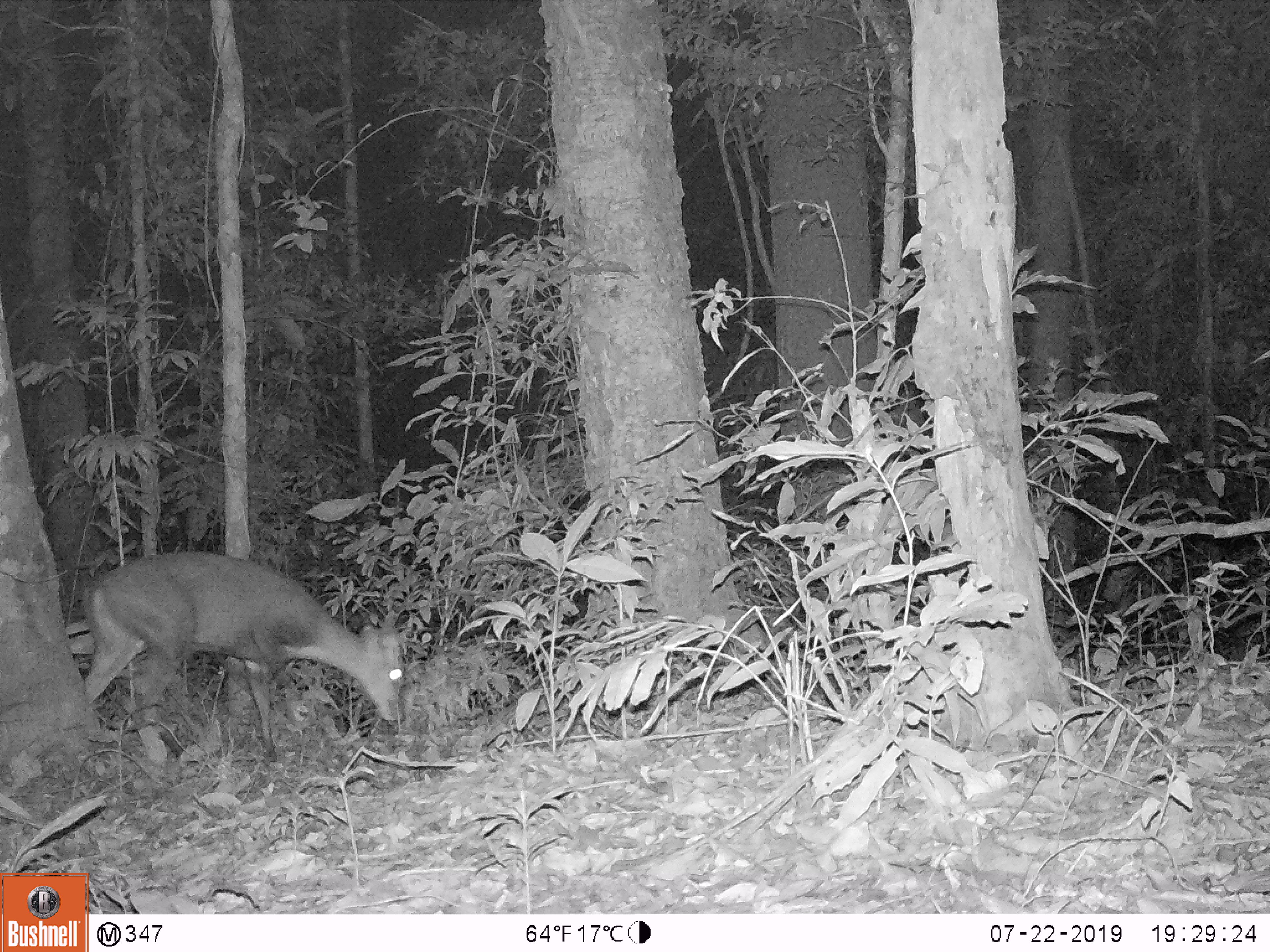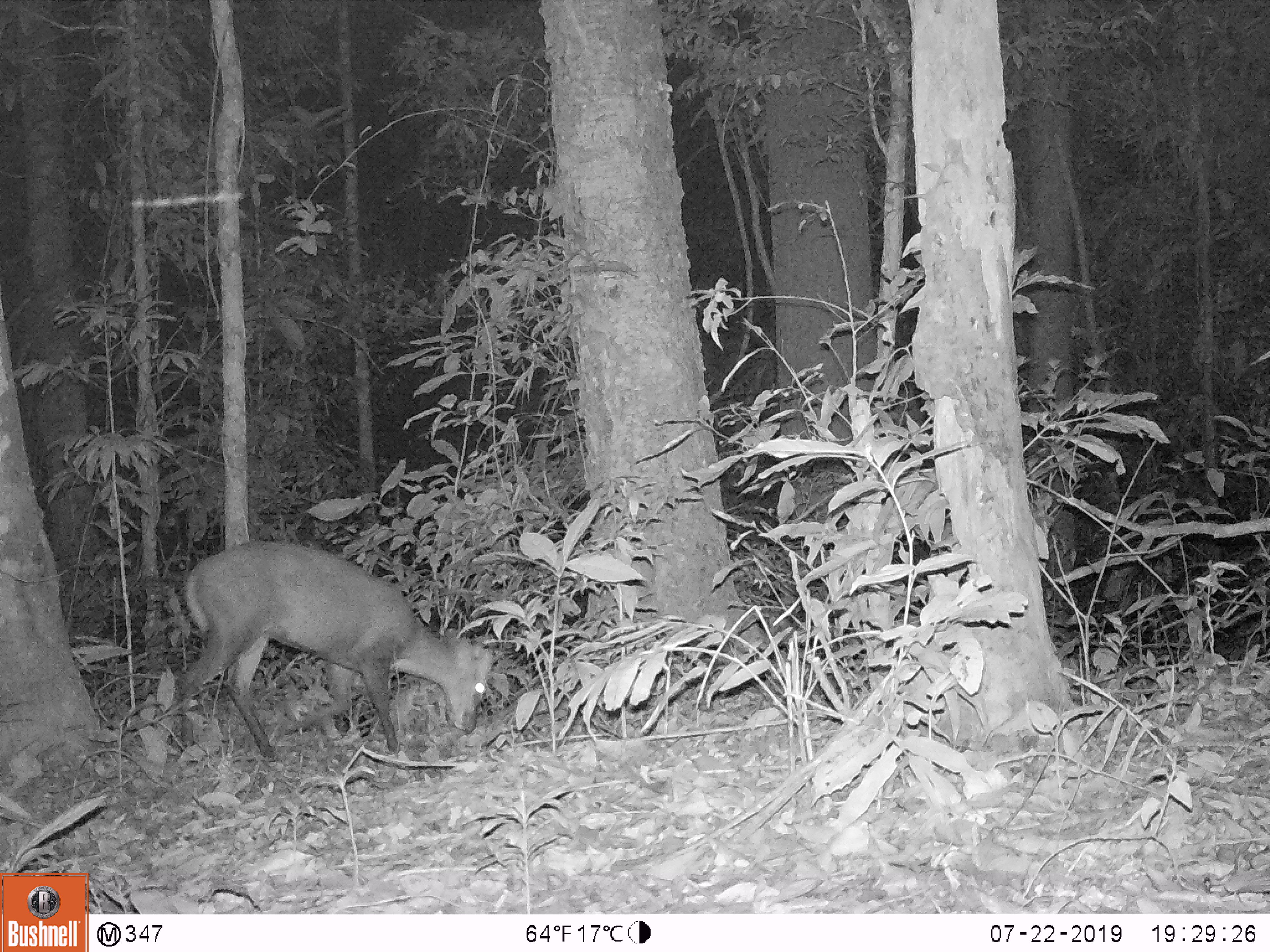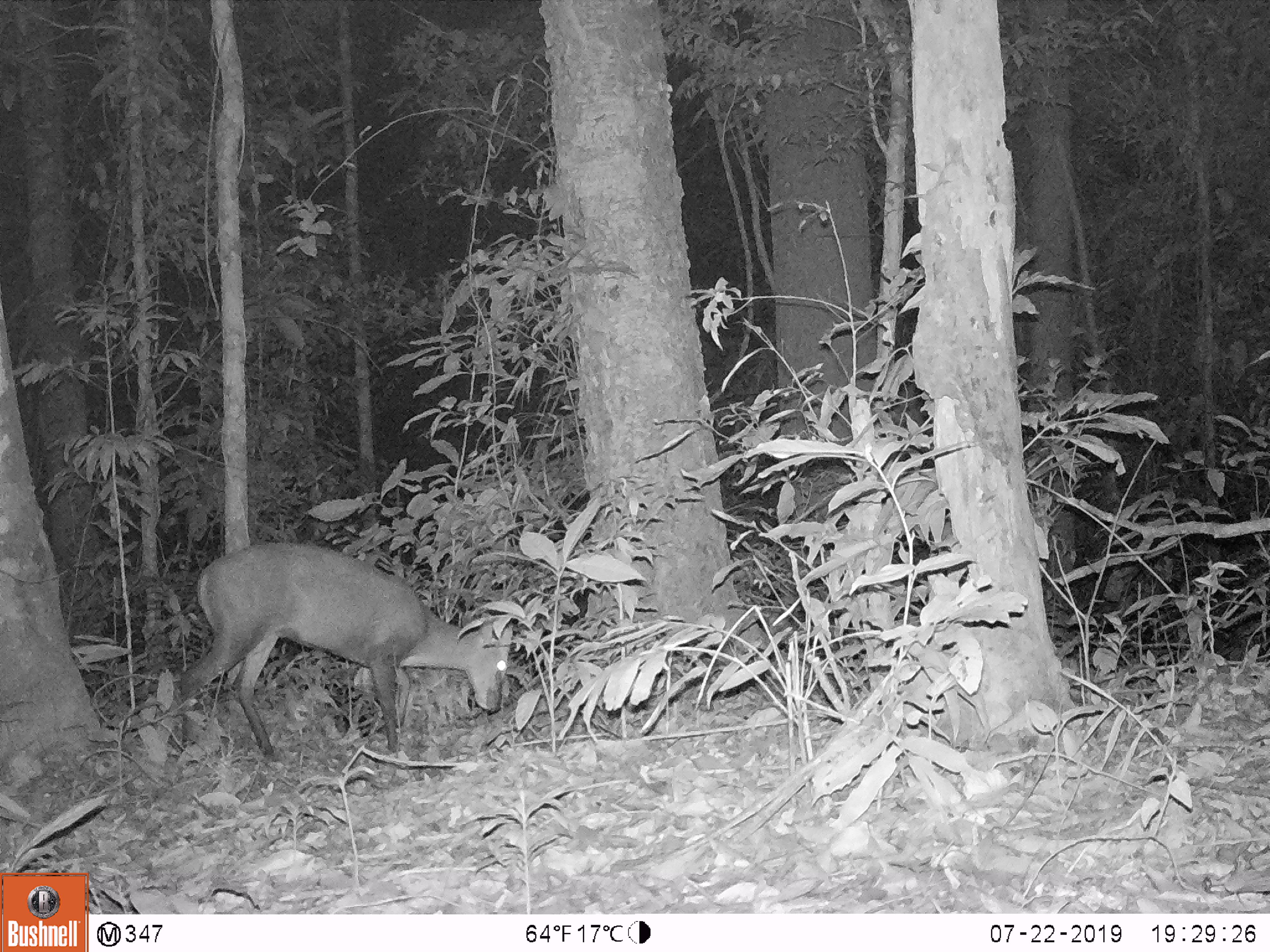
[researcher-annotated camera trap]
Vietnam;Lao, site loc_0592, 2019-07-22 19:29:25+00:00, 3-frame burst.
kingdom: Animalia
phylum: Chordata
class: Mammalia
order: Artiodactyla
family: Cervidae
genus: Muntiacus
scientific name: Muntiacus rooseveltorum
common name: roosevelt's muntjac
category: roosevelts muntjac group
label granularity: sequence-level